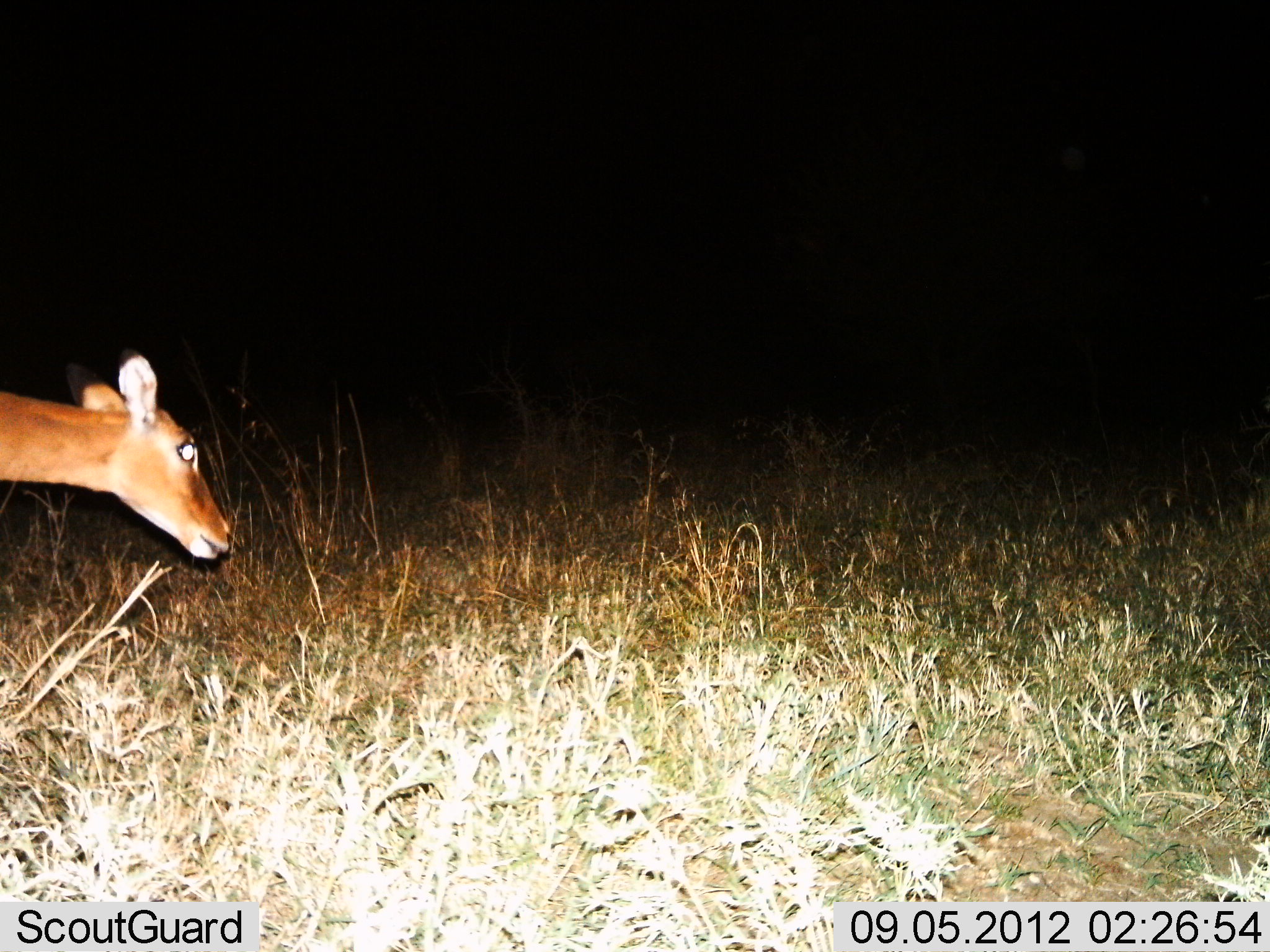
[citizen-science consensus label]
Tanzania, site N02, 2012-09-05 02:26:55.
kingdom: Animalia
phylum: Chordata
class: Mammalia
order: Artiodactyla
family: Bovidae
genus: Aepyceros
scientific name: Aepyceros melampus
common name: impala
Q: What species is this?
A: Impala (Aepyceros melampus).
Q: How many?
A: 1.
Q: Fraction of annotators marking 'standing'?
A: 20%.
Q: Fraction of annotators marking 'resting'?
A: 0%.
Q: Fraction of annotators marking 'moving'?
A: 80%.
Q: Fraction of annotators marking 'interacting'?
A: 0%.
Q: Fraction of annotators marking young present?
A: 0%.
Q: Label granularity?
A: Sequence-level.